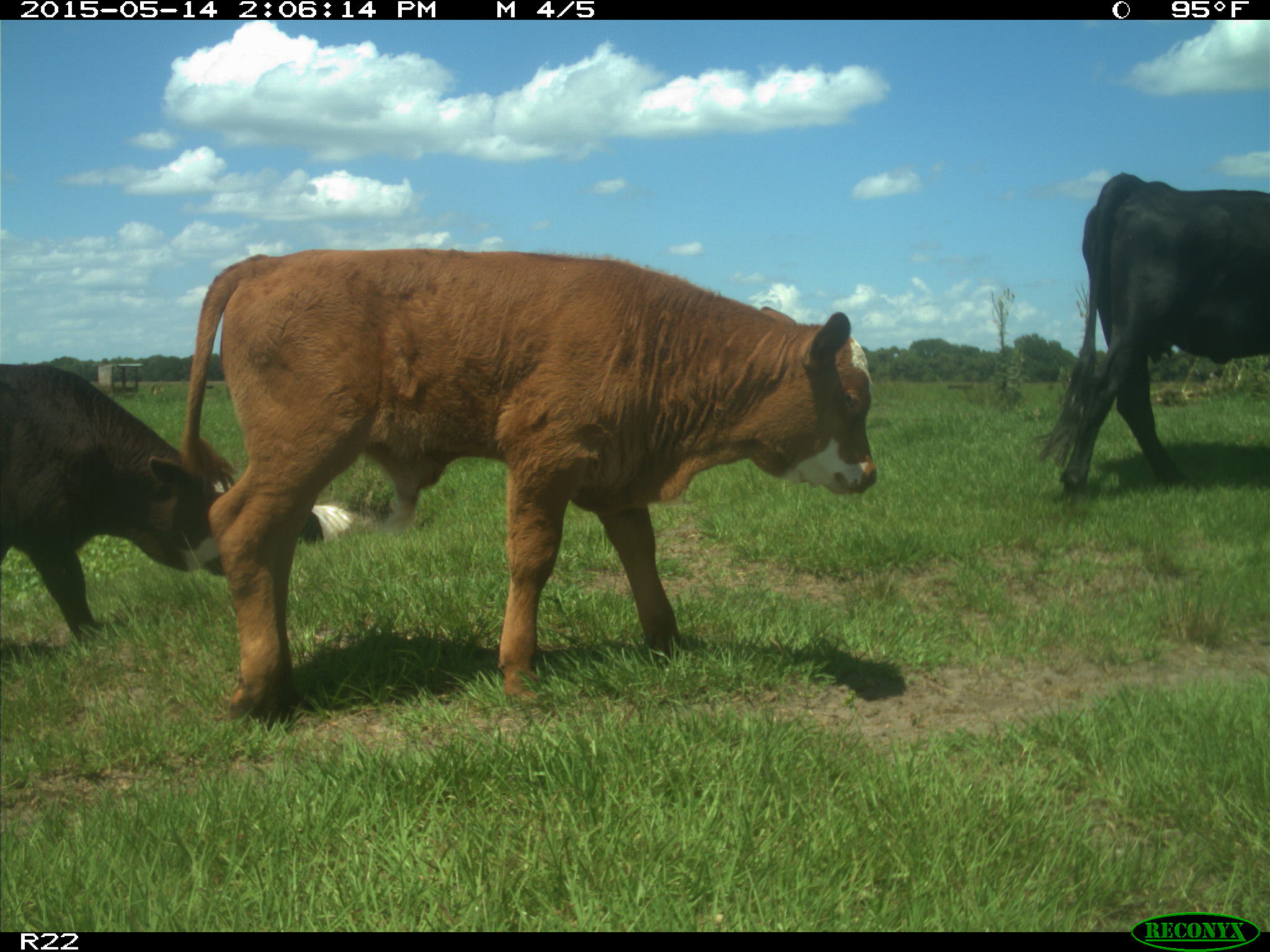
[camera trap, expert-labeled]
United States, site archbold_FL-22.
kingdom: Animalia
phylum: Chordata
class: Mammalia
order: Artiodactyla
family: Bovidae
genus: Bos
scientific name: Bos taurus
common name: domestic cow